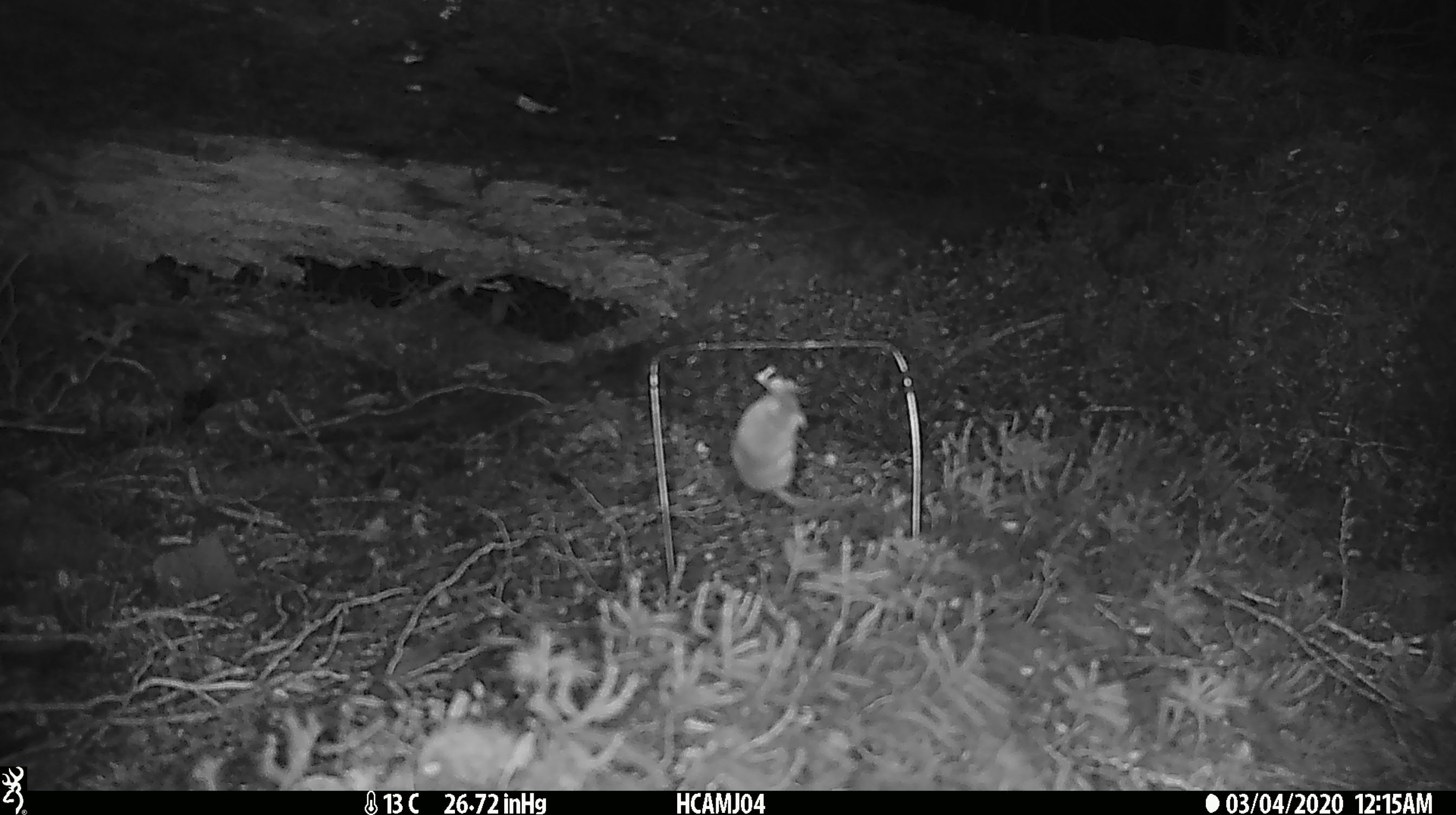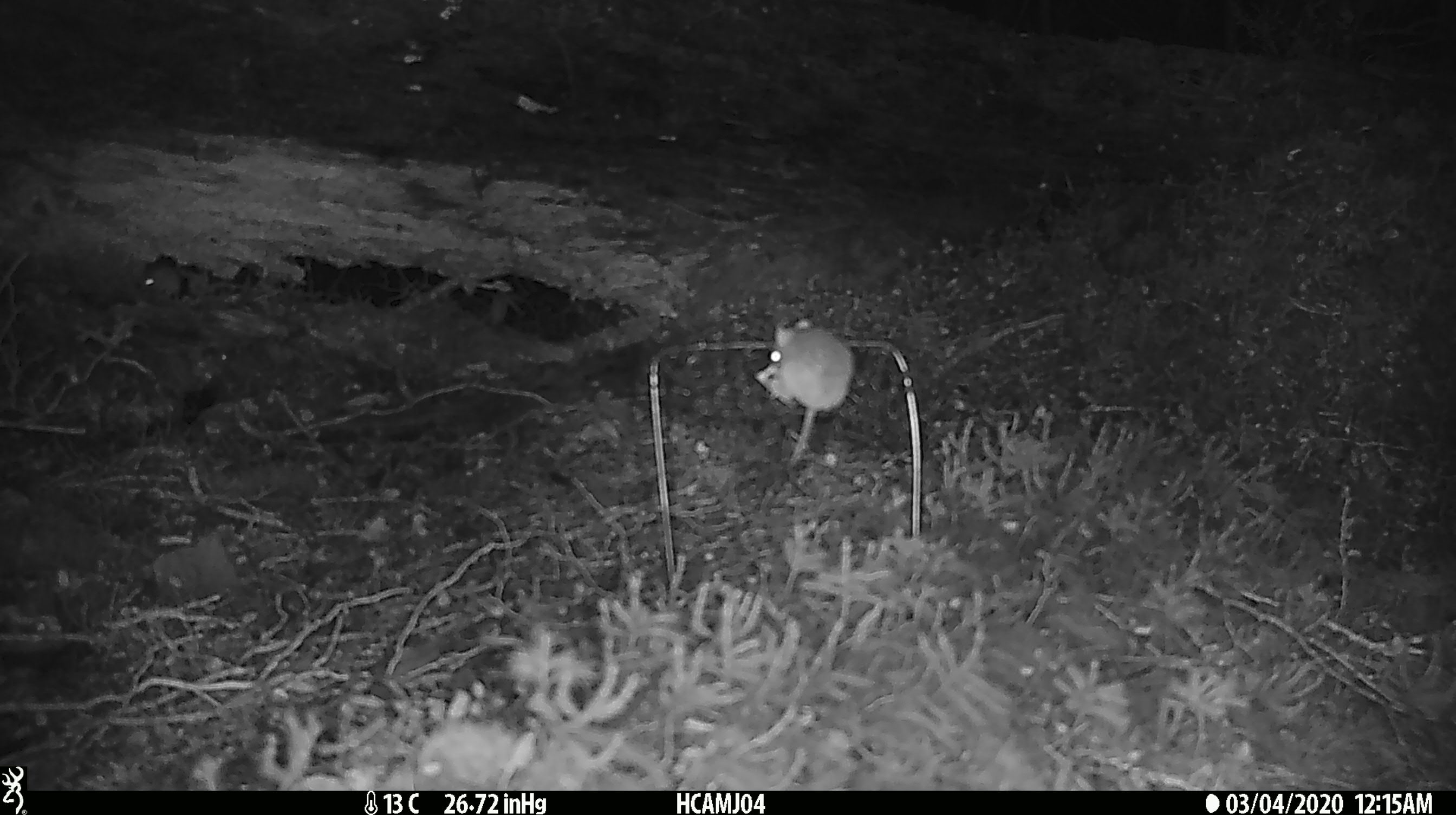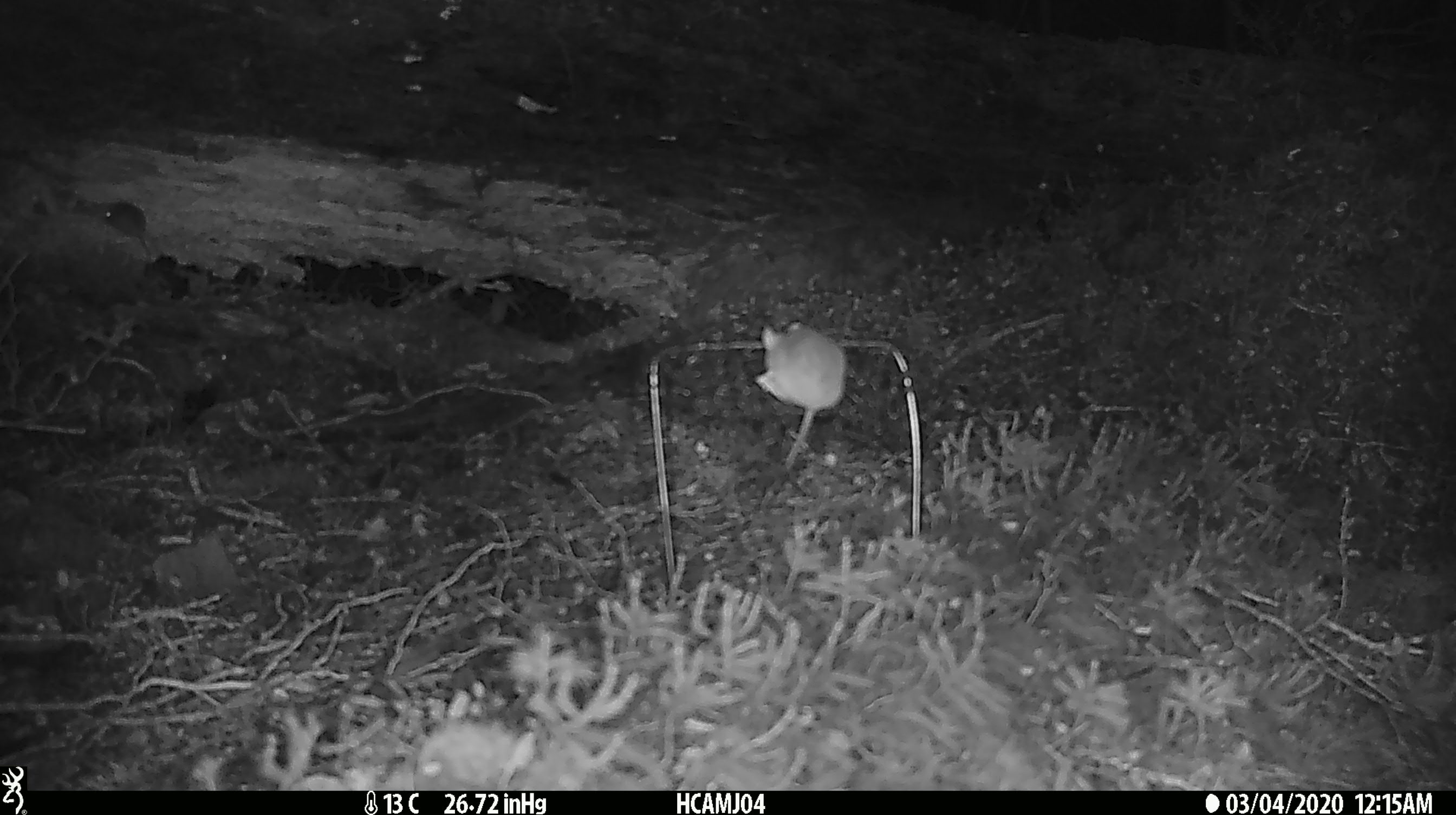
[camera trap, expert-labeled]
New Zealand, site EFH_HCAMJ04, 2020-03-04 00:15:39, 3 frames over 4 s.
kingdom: Animalia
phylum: Chordata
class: Mammalia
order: Rodentia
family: Muridae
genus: Mus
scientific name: Mus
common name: mouse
Mouse (Mus).